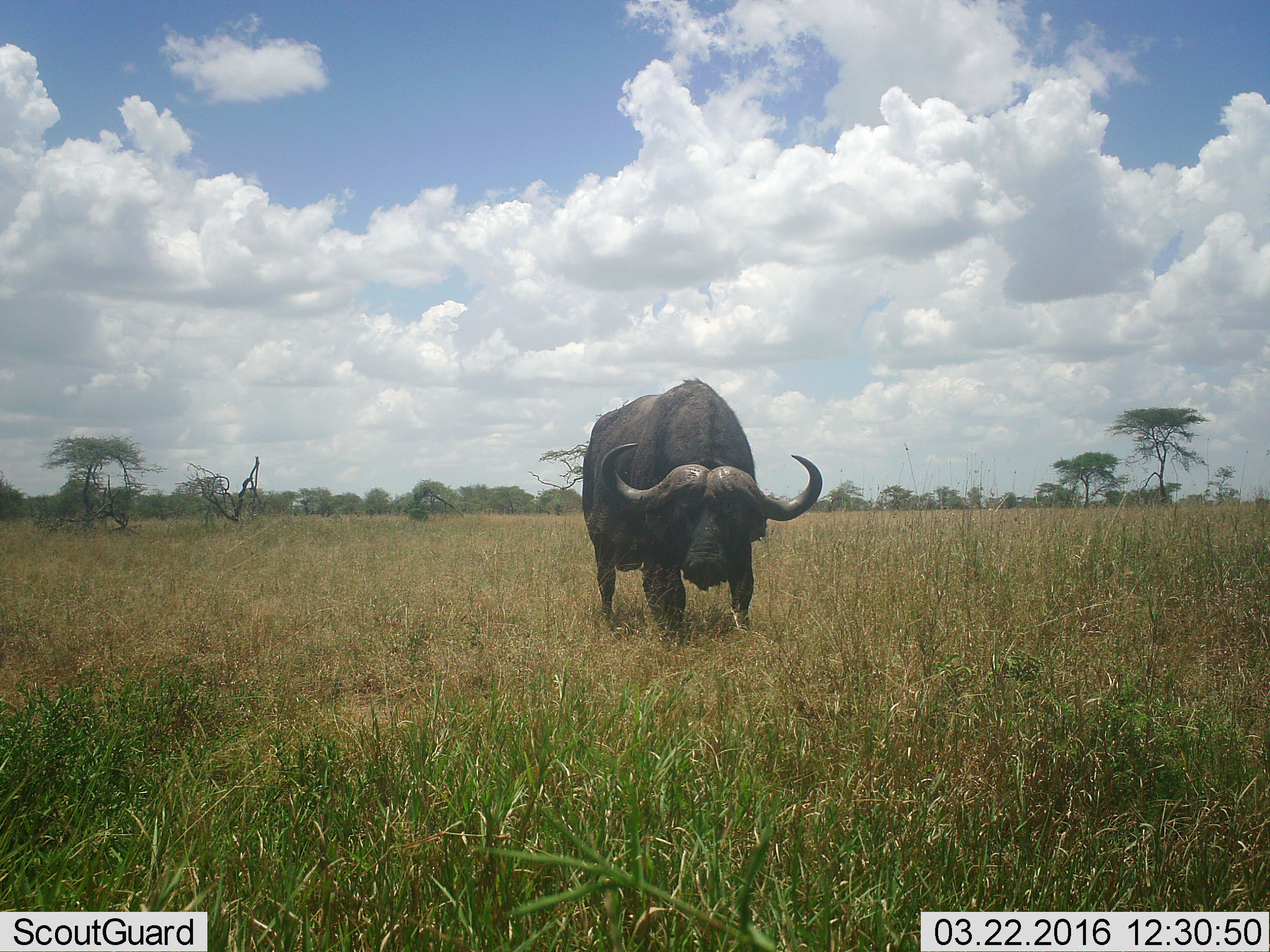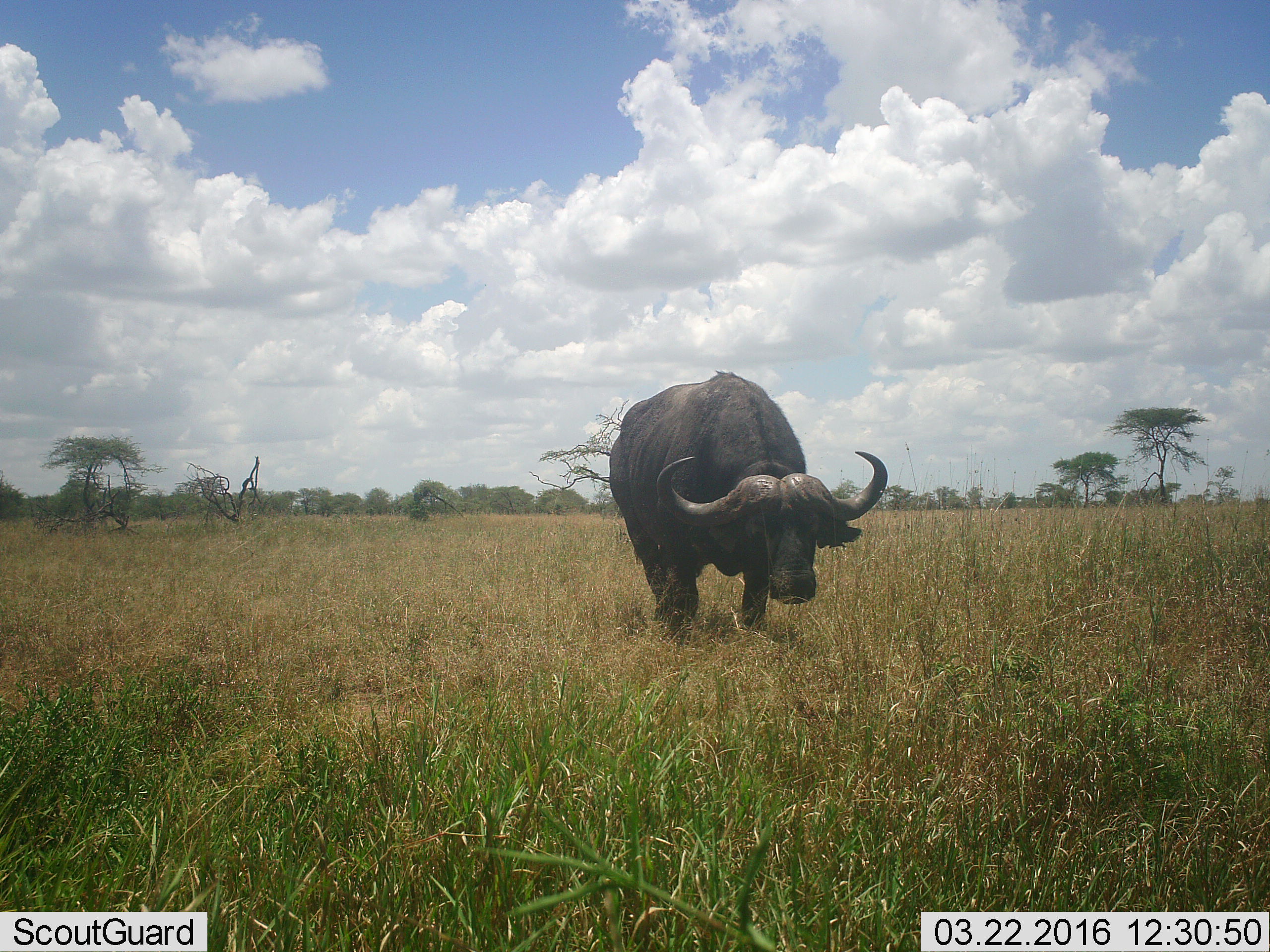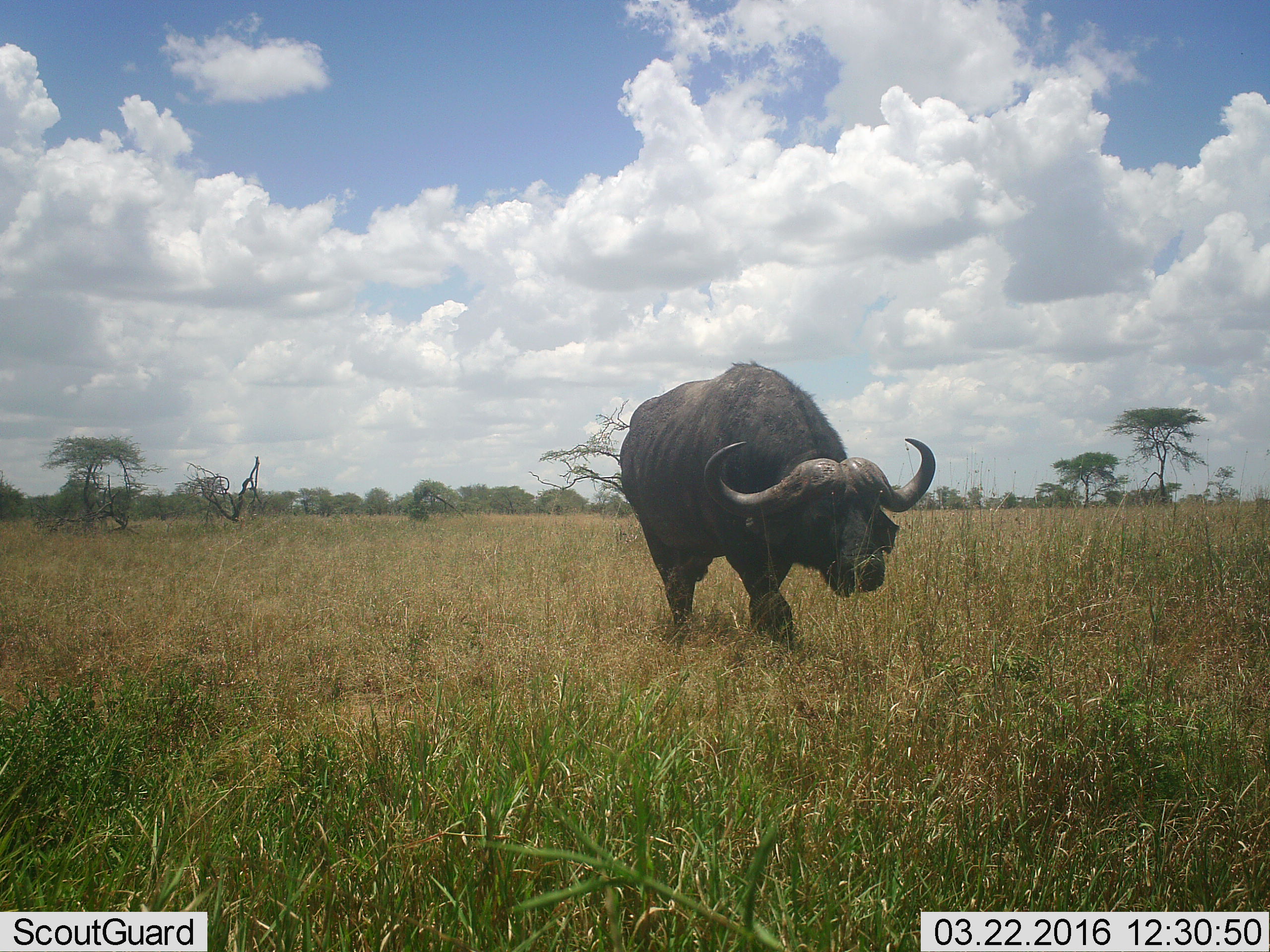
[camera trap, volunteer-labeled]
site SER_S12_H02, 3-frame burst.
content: unidentified animal